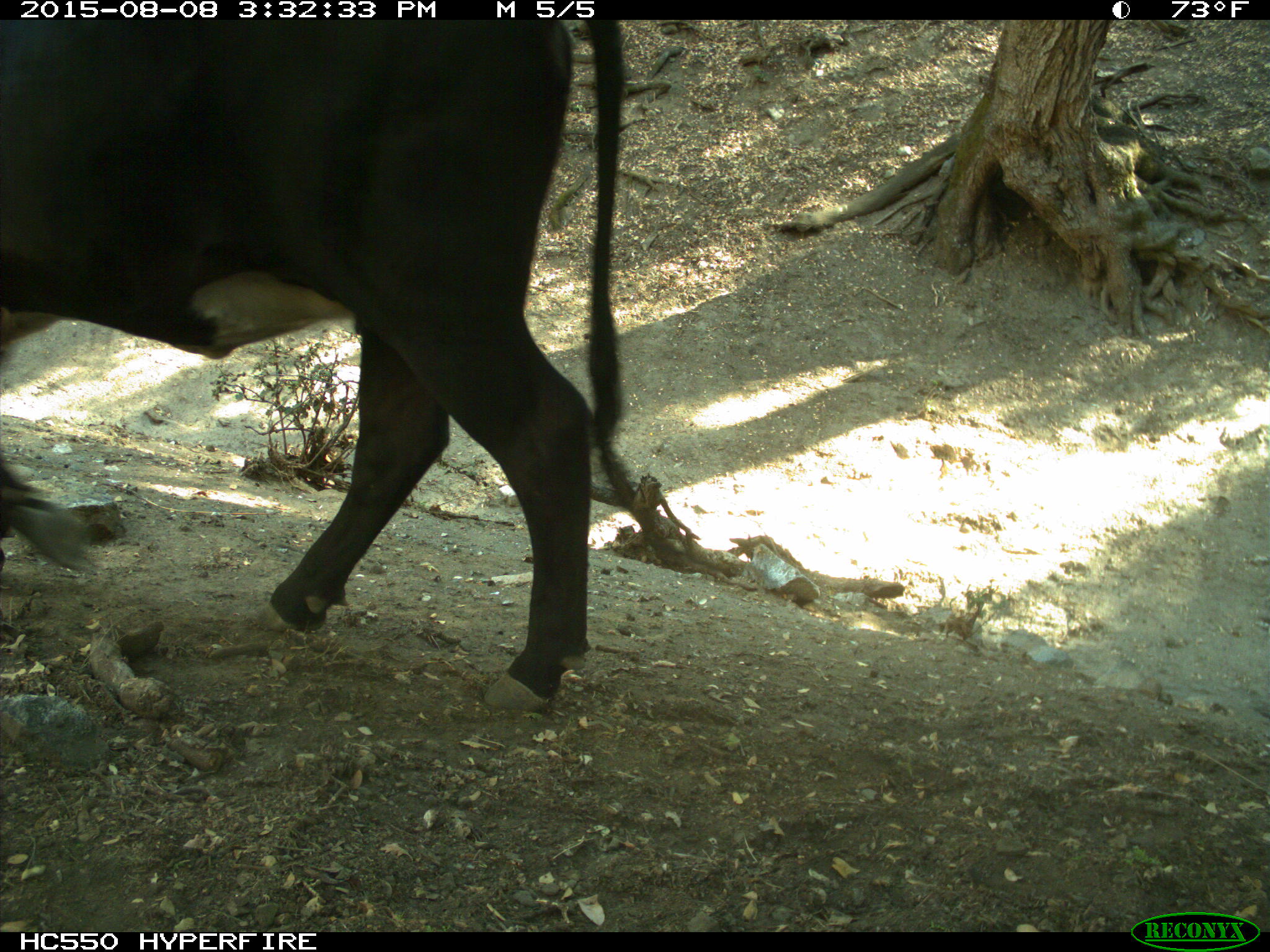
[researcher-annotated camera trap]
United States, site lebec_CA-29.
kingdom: Animalia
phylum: Chordata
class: Mammalia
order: Artiodactyla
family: Bovidae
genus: Bos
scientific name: Bos taurus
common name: domestic cow